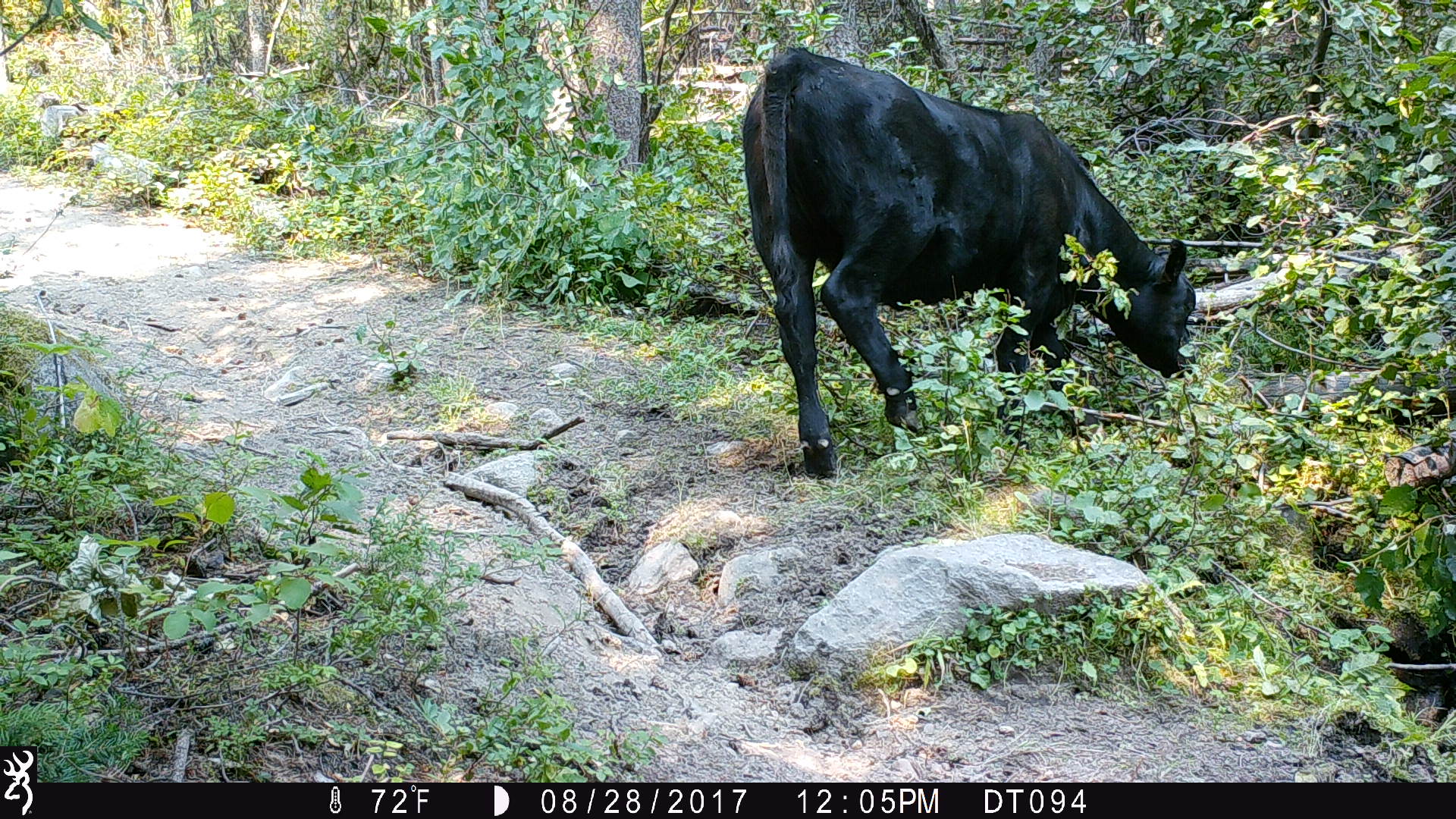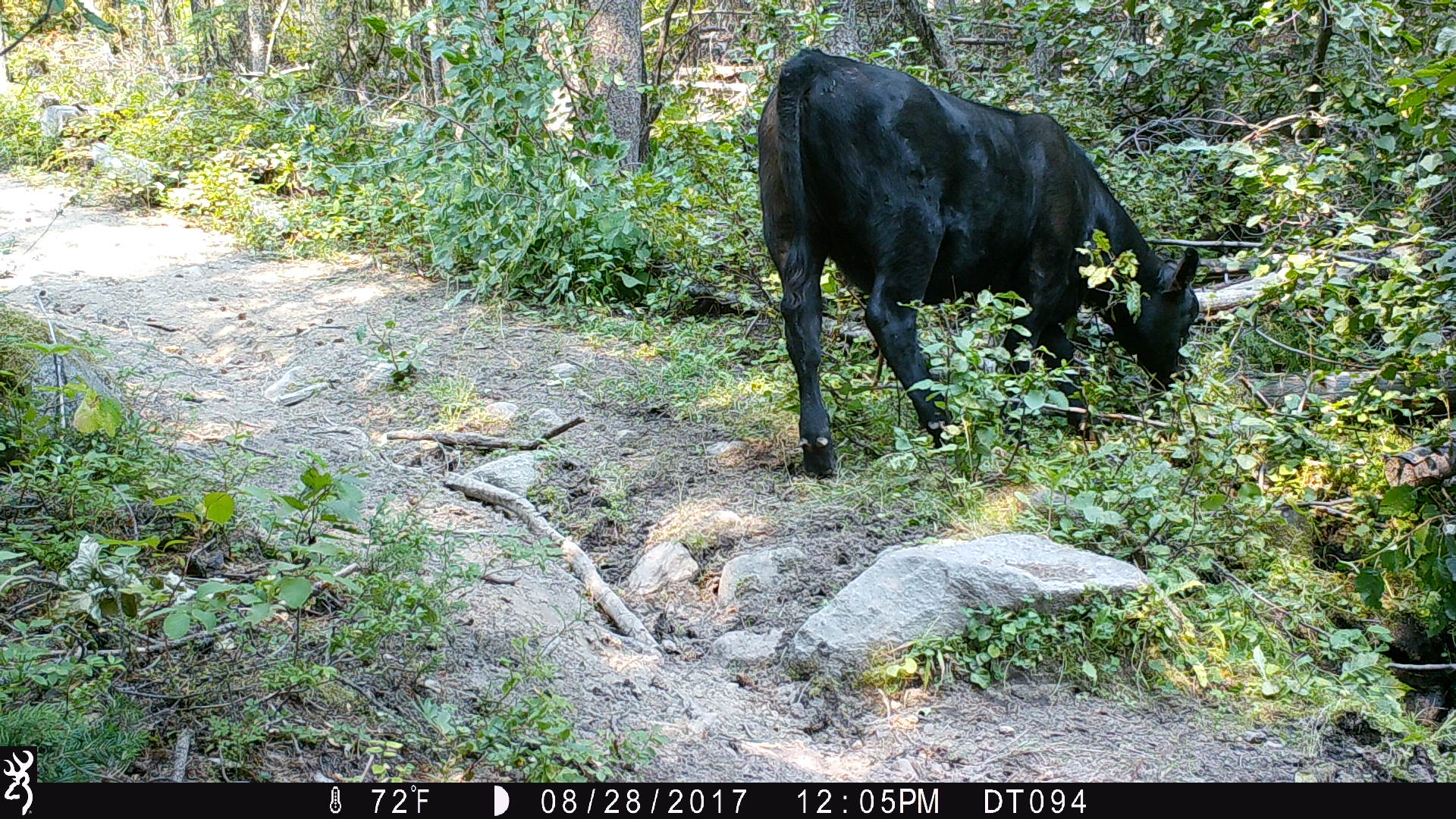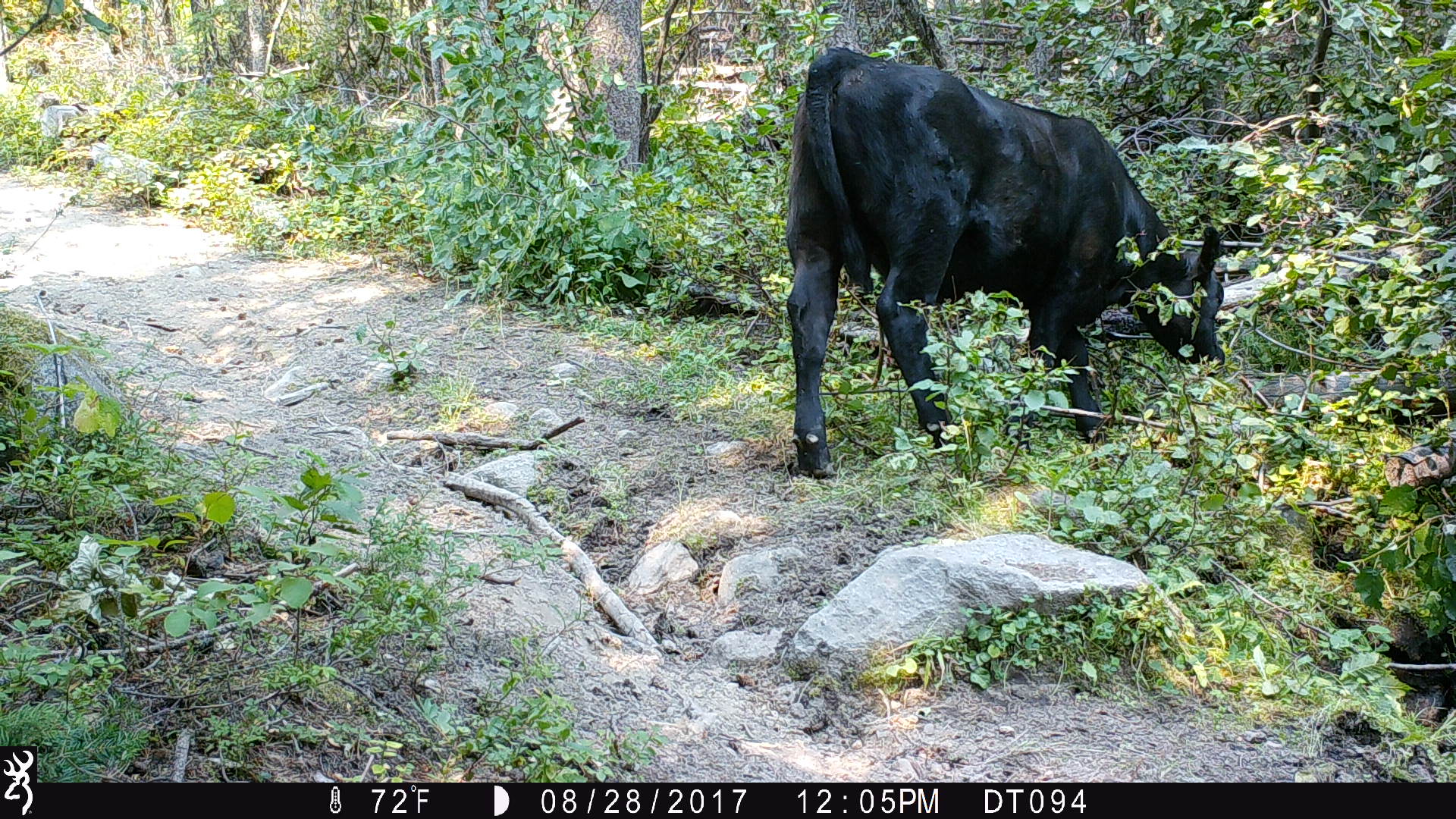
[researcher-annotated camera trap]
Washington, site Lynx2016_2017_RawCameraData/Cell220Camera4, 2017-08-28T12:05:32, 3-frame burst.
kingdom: Animalia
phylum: Chordata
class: Mammalia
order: Artiodactyla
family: Bovidae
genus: Bos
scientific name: Bos taurus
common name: domestic cattle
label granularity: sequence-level